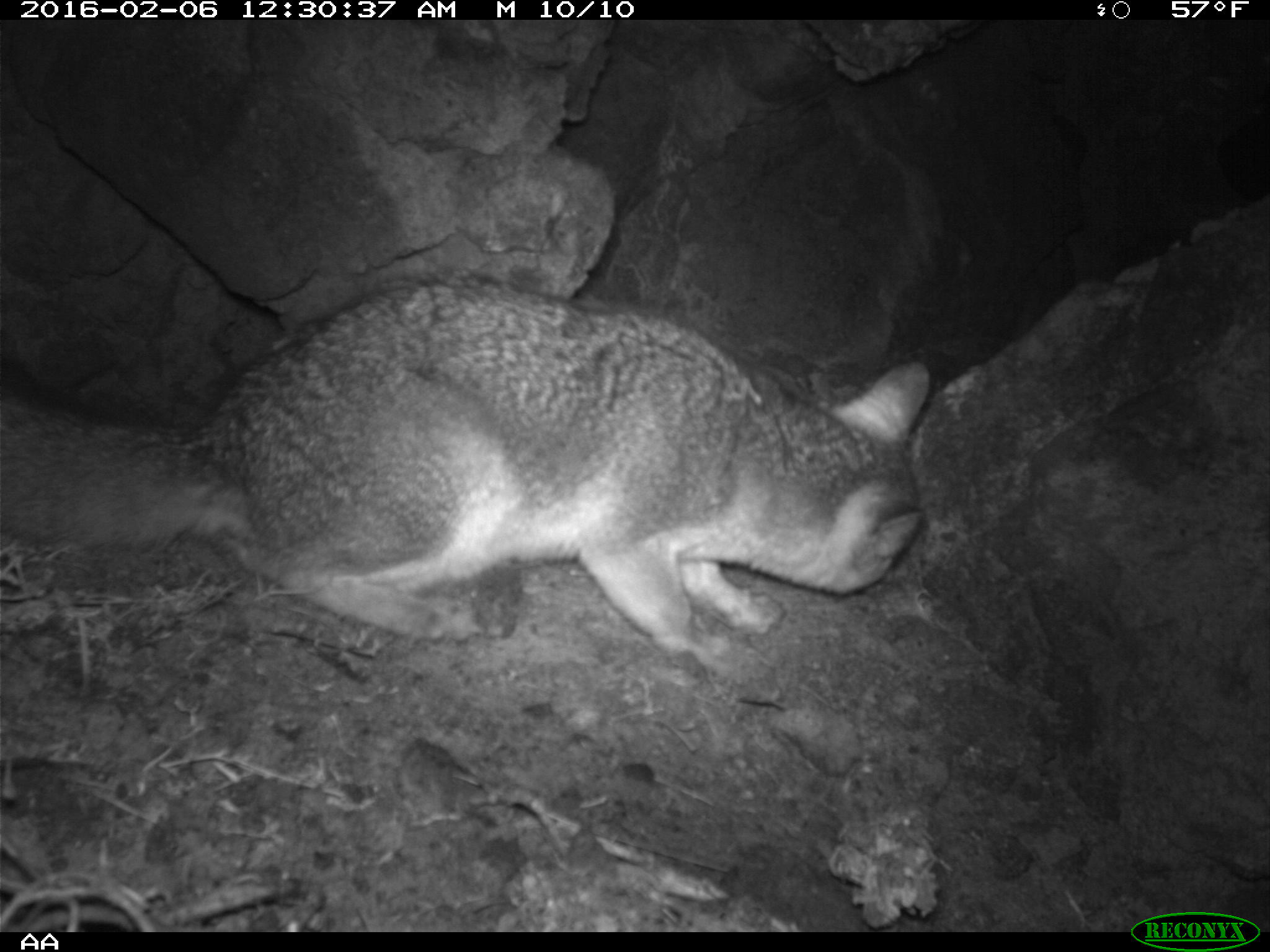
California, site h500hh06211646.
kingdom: Animalia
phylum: Chordata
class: Mammalia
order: Carnivora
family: Canidae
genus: Urocyon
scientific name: Urocyon littoralis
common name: island fox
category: fox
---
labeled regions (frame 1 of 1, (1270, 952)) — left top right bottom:
fox: 0 273 932 681